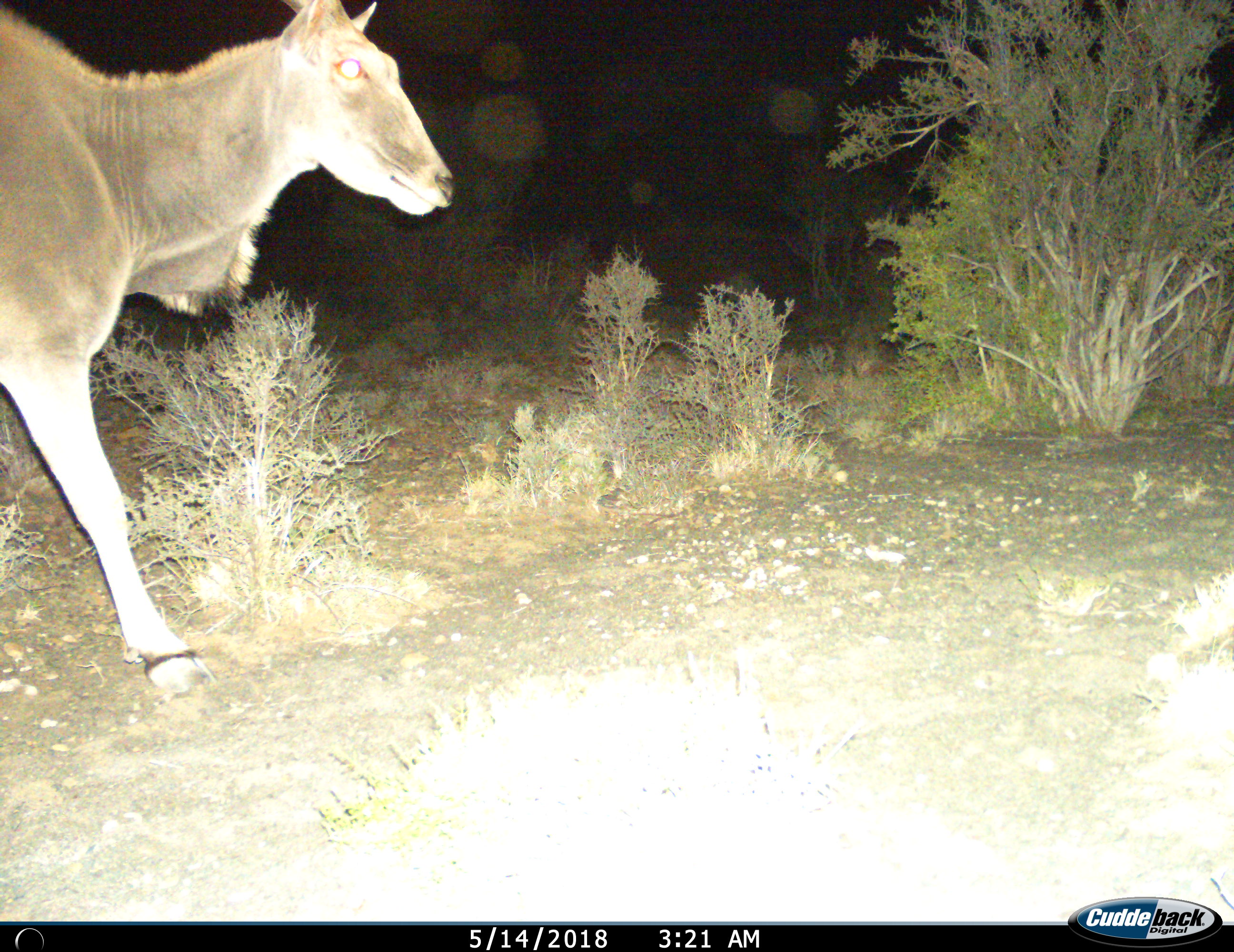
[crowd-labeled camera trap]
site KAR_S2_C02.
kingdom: Animalia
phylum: Chordata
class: Mammalia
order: Artiodactyla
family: Bovidae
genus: Tragelaphus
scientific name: Tragelaphus oryx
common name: eland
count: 1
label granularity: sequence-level